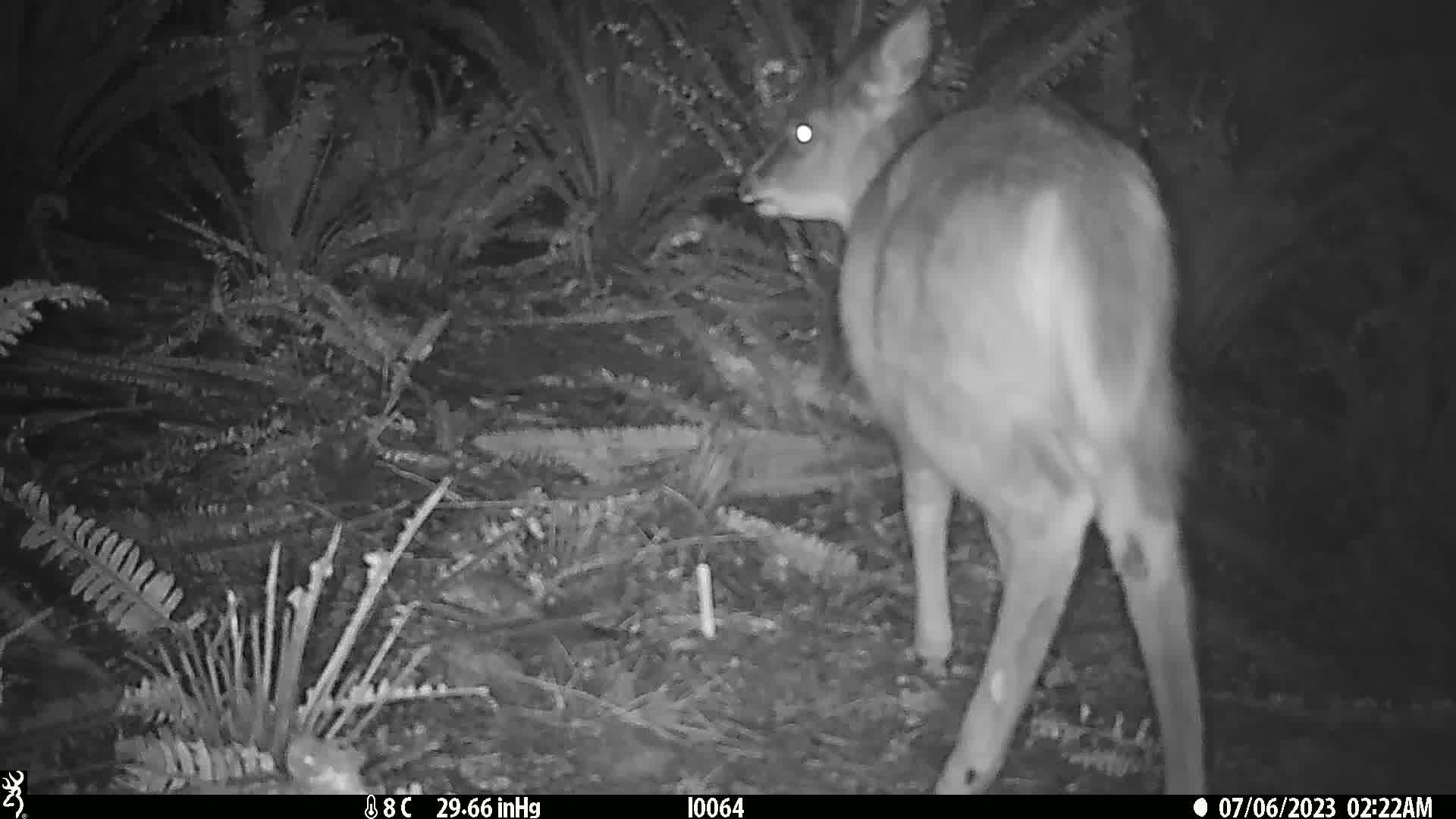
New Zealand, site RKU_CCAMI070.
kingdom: Animalia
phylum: Chordata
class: Mammalia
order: Artiodactyla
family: Cervidae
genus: Odocoileus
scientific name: Odocoileus virginianus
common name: white-tailed deer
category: white tailed deer